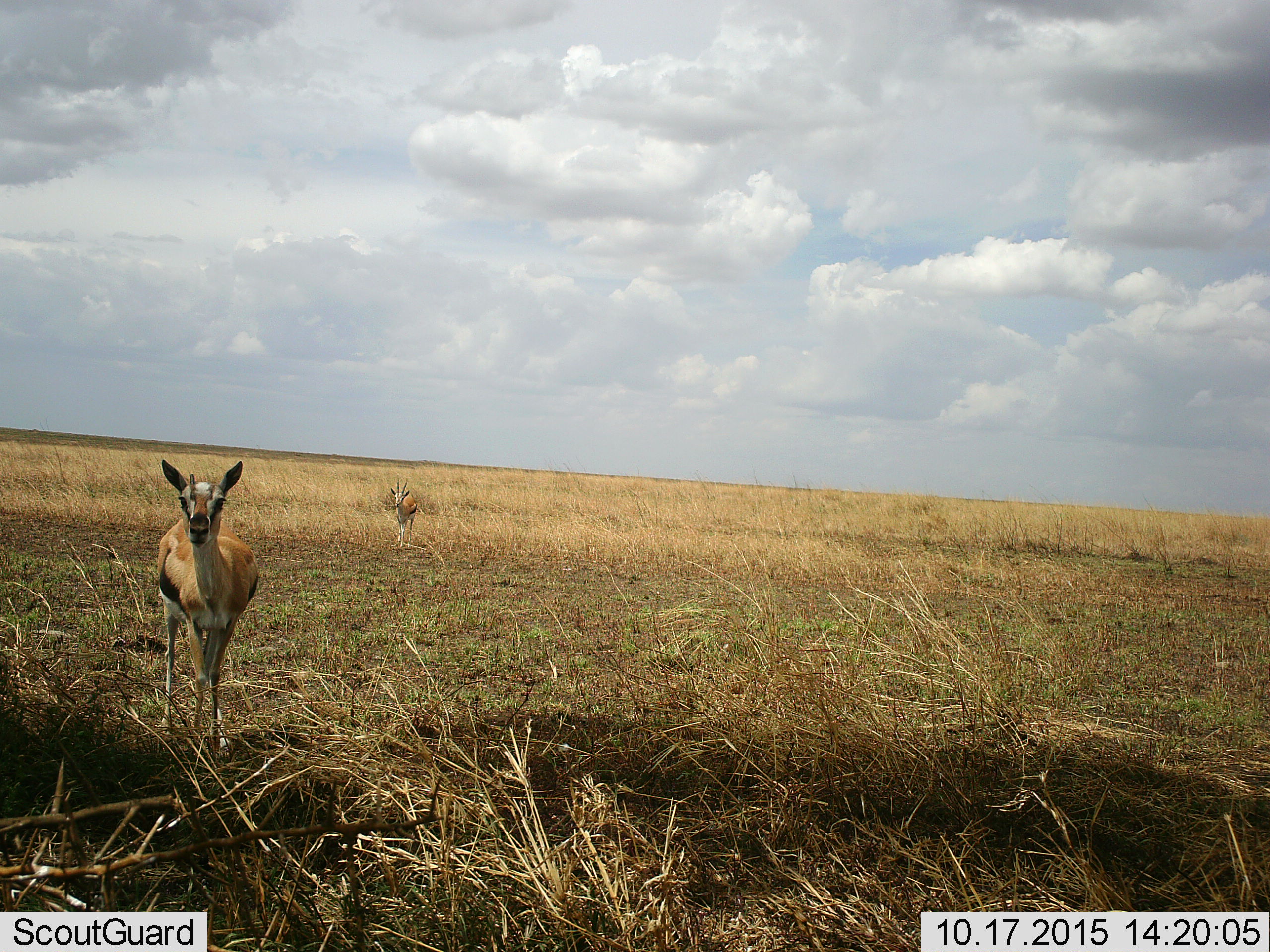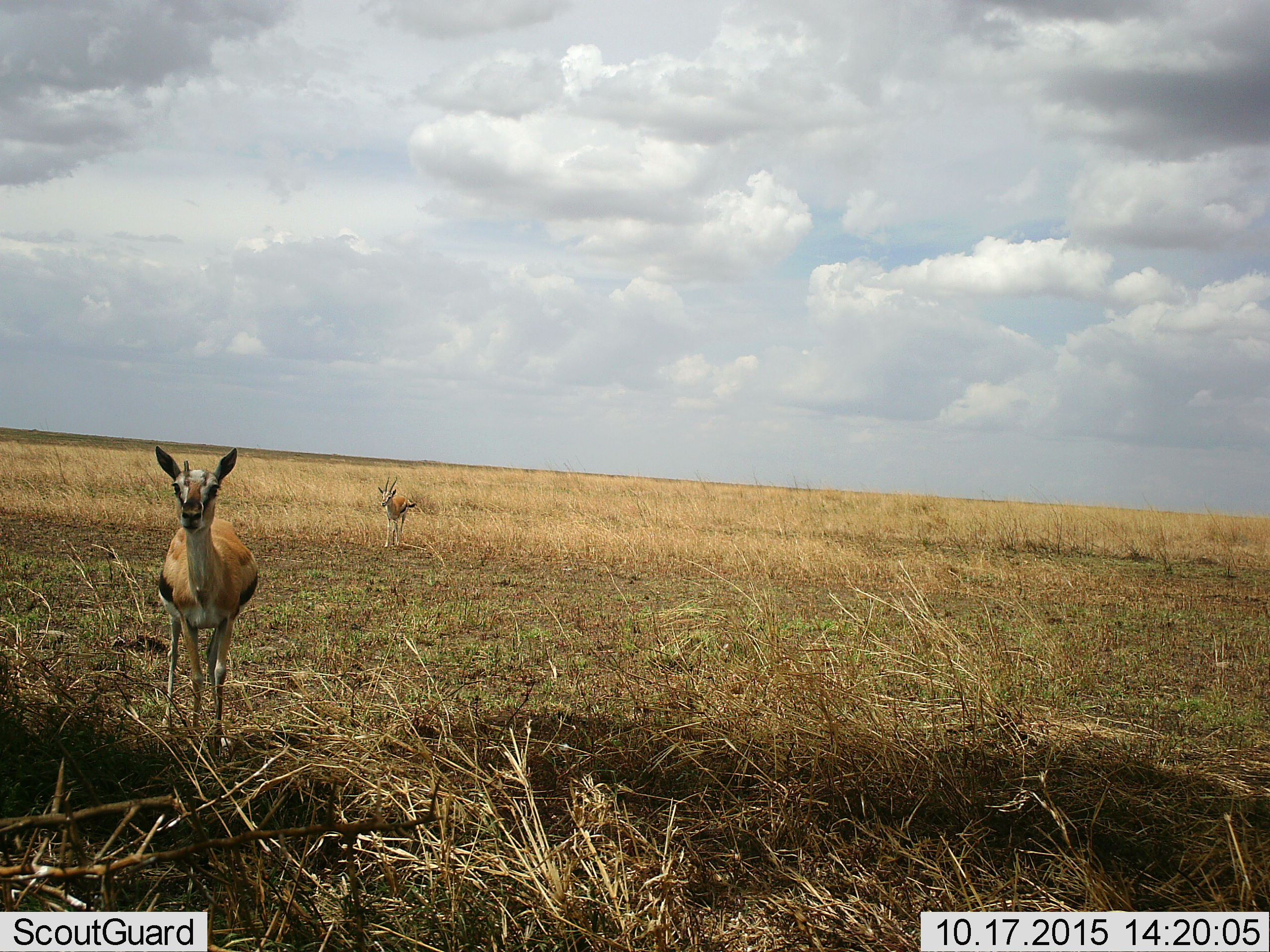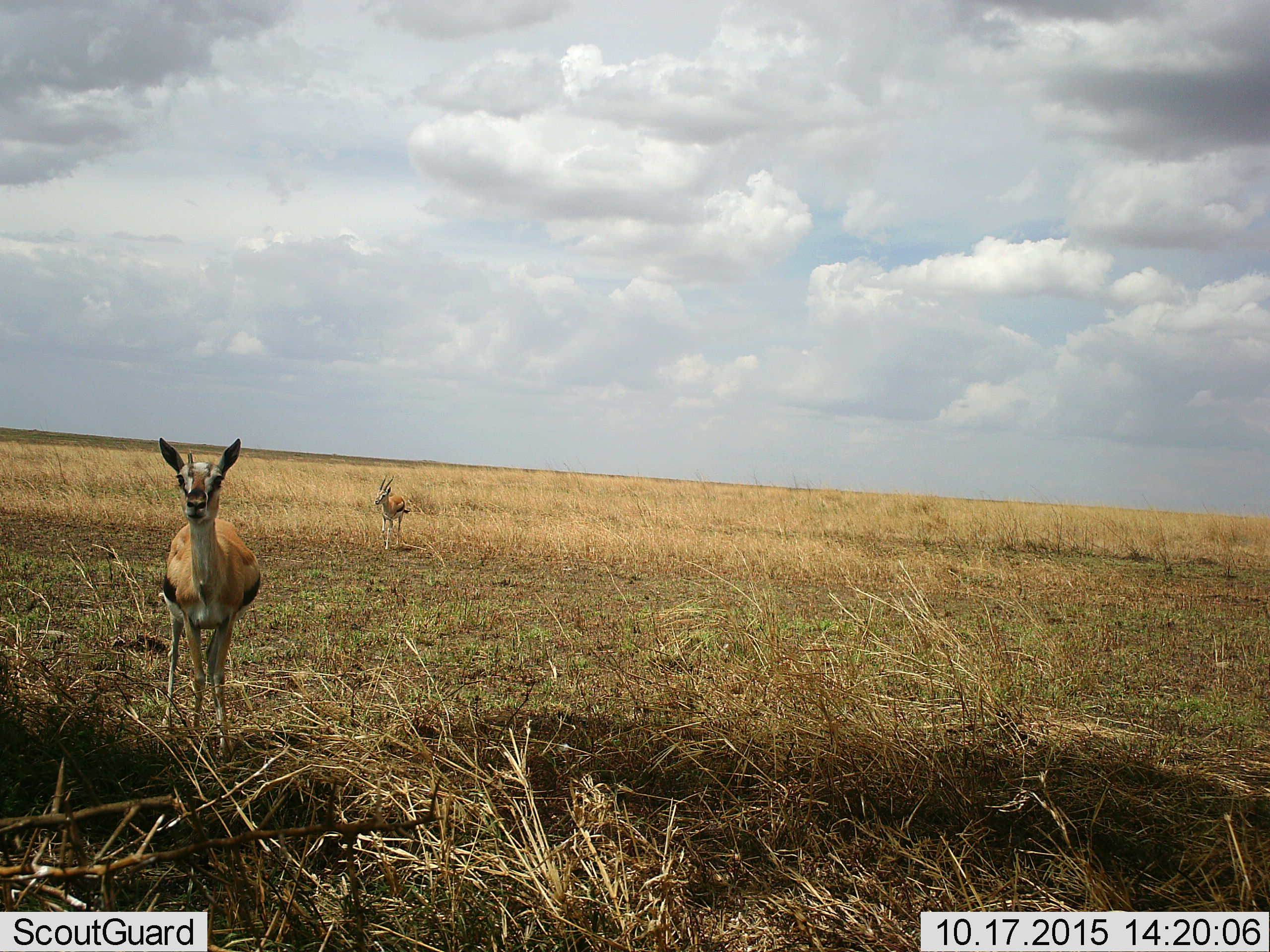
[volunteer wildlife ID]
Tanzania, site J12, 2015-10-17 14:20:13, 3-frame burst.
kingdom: Animalia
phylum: Chordata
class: Mammalia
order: Artiodactyla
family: Bovidae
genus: Eudorcas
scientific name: Eudorcas thomsonii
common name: thomson's gazelle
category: gazellethomsons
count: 2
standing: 57%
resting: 0%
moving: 43%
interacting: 14%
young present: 0%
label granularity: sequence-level